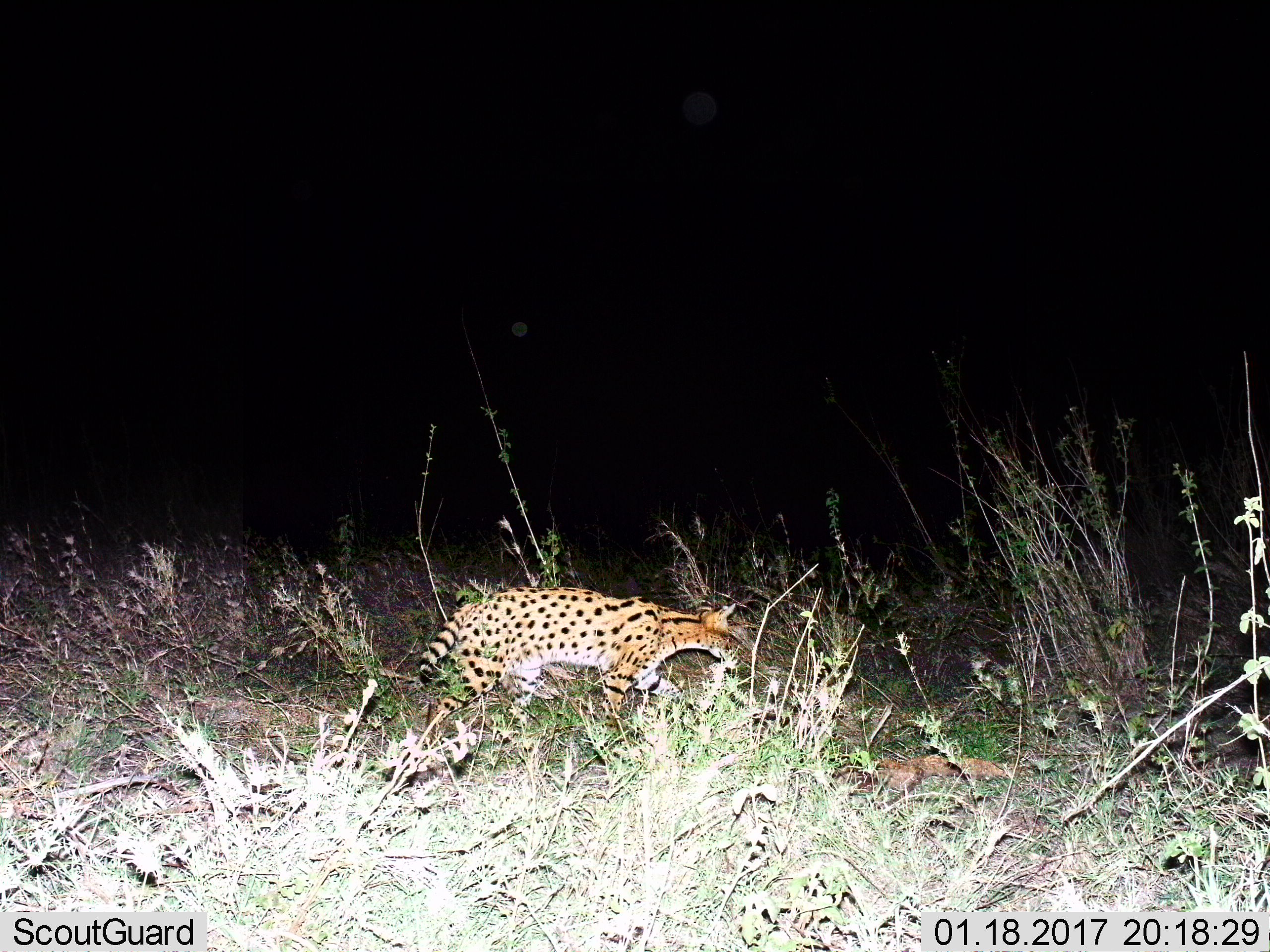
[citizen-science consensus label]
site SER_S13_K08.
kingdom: Animalia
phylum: Chordata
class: Mammalia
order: Carnivora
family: Felidae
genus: Leptailurus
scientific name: Leptailurus serval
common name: serval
Serval (Leptailurus serval), count 1. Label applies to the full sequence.